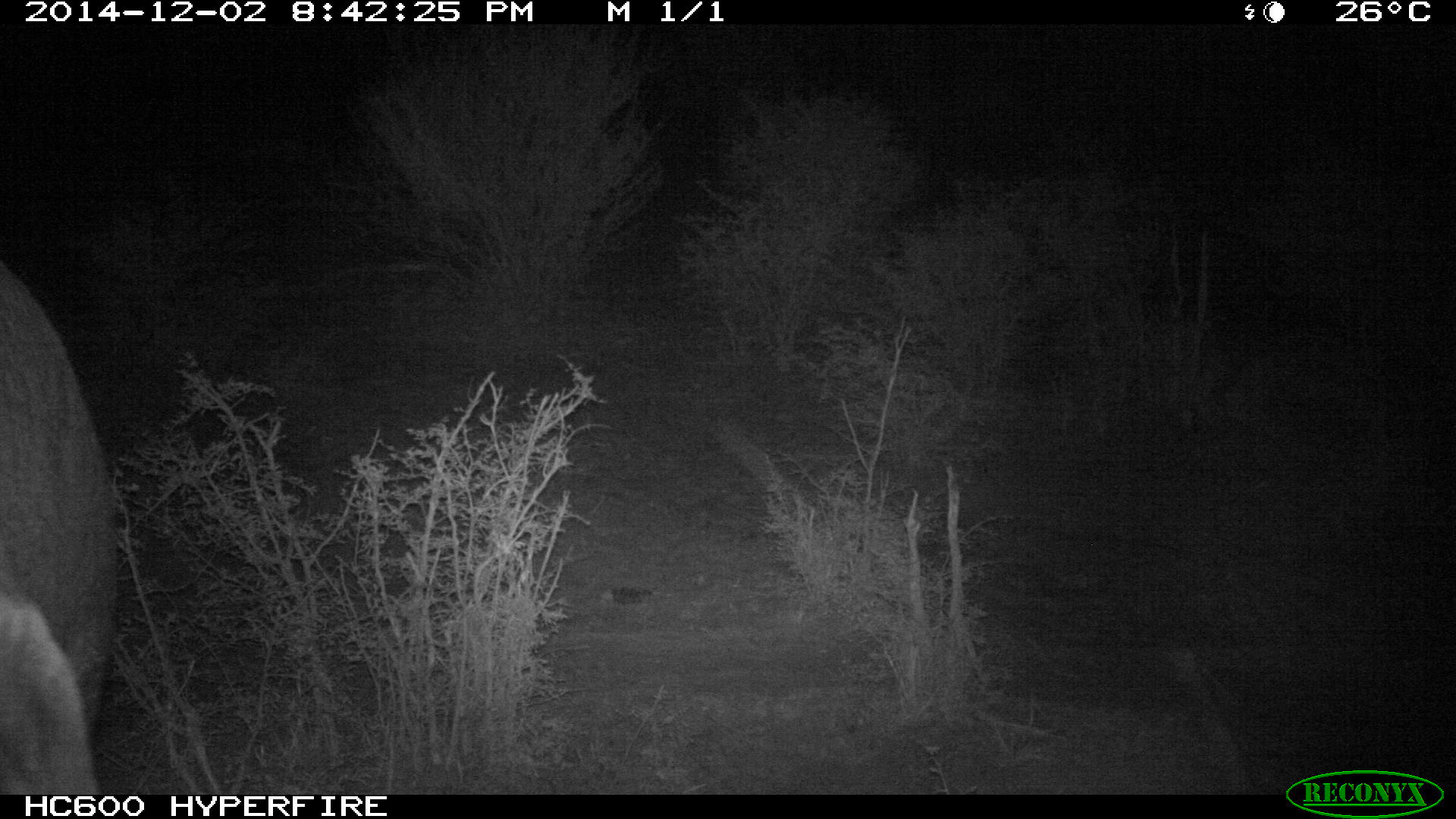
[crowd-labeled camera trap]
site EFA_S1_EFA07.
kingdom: Animalia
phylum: Chordata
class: Mammalia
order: Proboscidea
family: Elephantidae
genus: Loxodonta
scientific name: Loxodonta africana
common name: african bush elephant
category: elephant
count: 1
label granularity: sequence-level